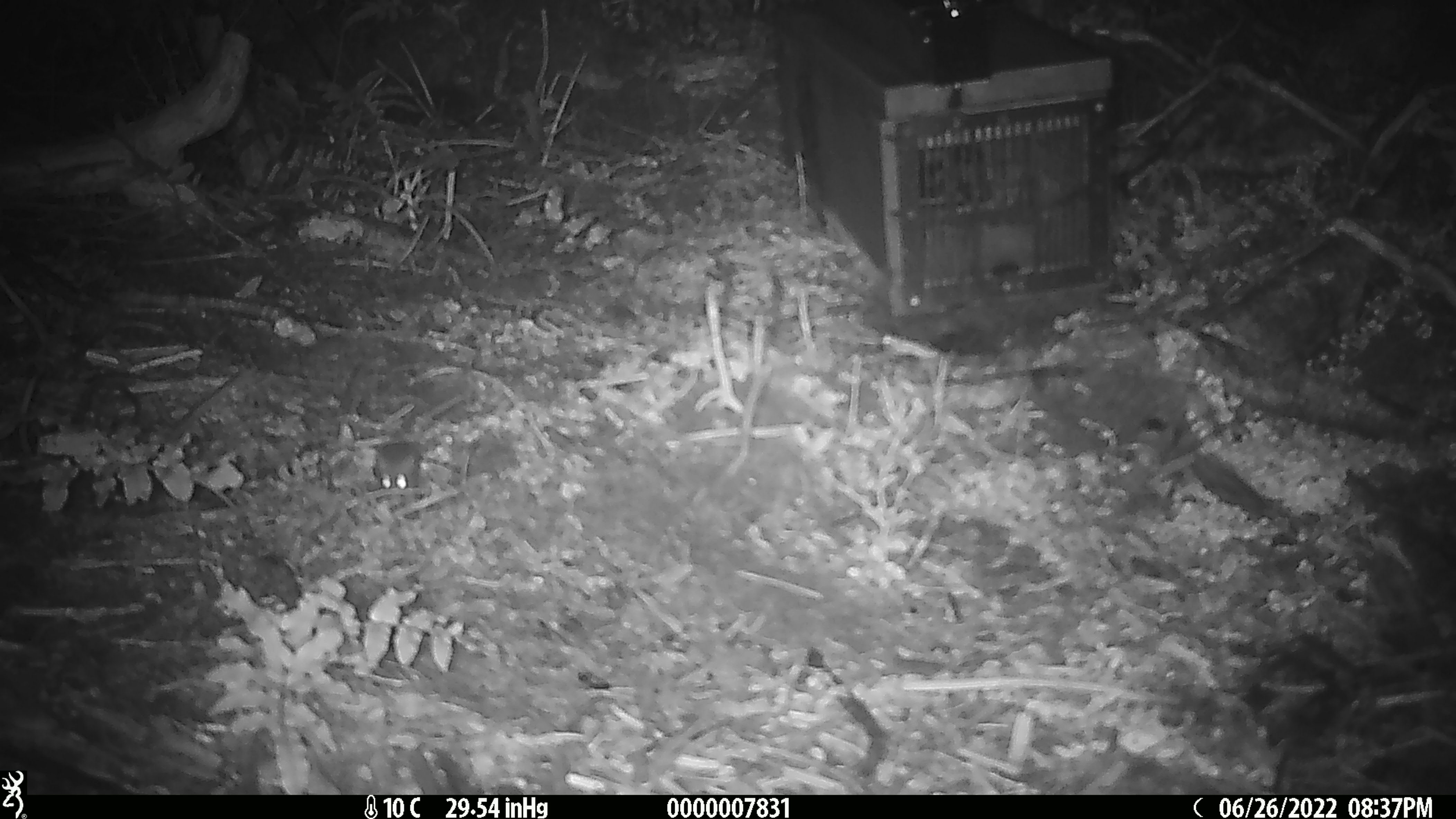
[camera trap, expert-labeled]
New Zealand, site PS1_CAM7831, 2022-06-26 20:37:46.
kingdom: Animalia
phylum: Chordata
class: Mammalia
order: Rodentia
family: Muridae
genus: Mus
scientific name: Mus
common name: mouse